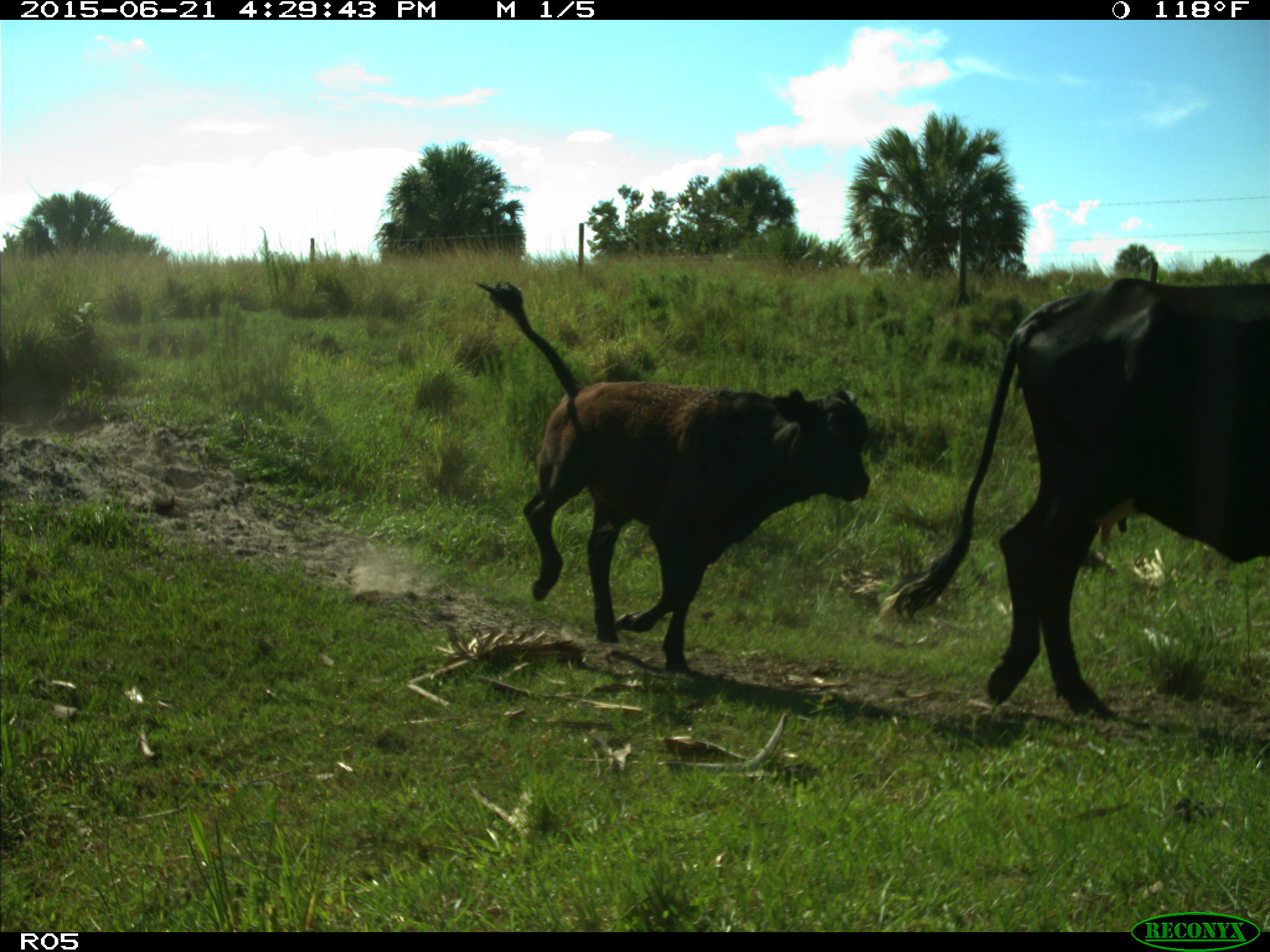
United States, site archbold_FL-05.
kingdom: Animalia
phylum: Chordata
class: Mammalia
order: Artiodactyla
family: Bovidae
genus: Bos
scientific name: Bos taurus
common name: domestic cow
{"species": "Bos taurus (domestic cow)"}